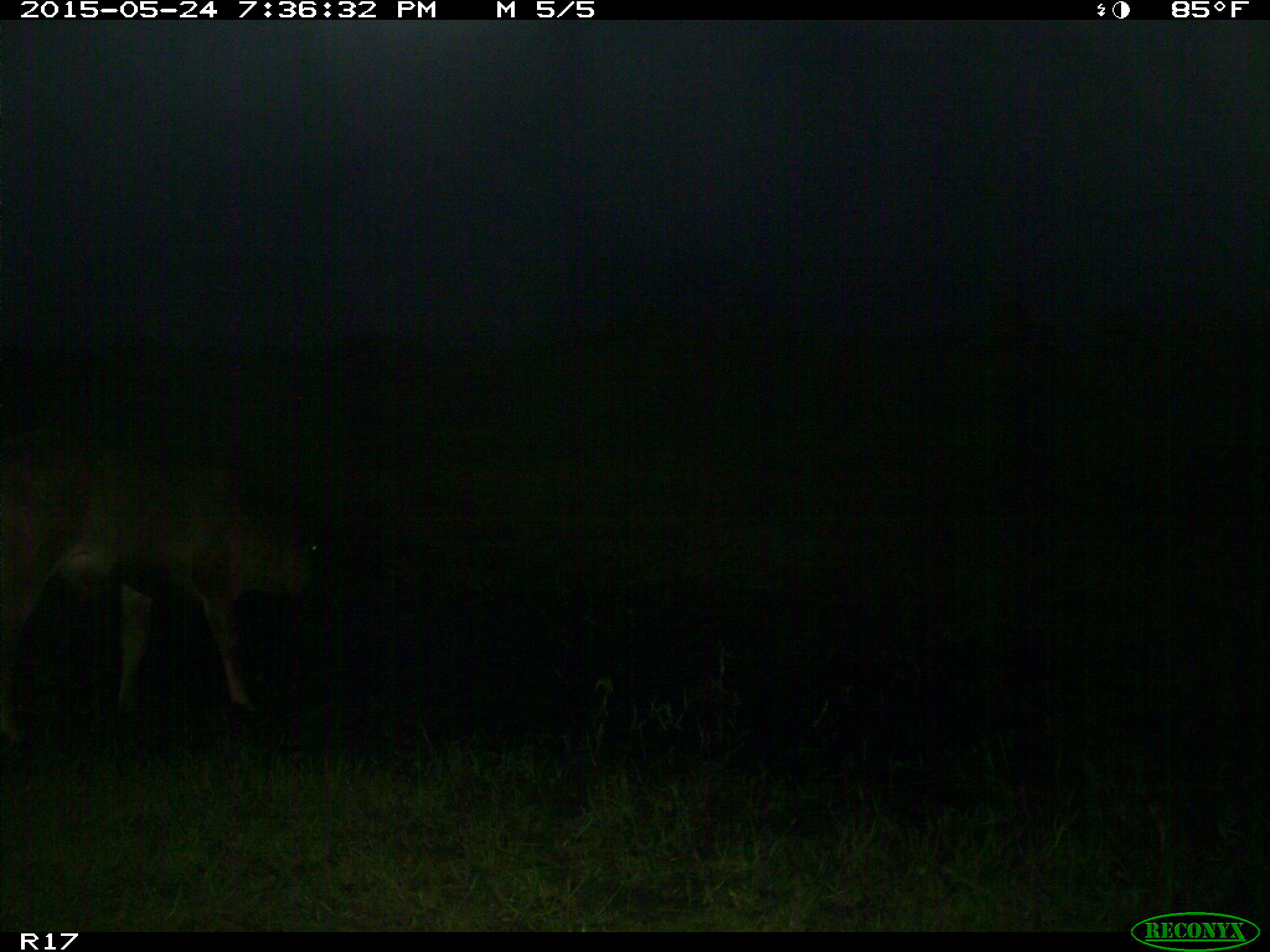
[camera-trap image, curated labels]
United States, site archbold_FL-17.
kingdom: Animalia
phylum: Chordata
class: Mammalia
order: Artiodactyla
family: Bovidae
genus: Bos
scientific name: Bos taurus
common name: domestic cow